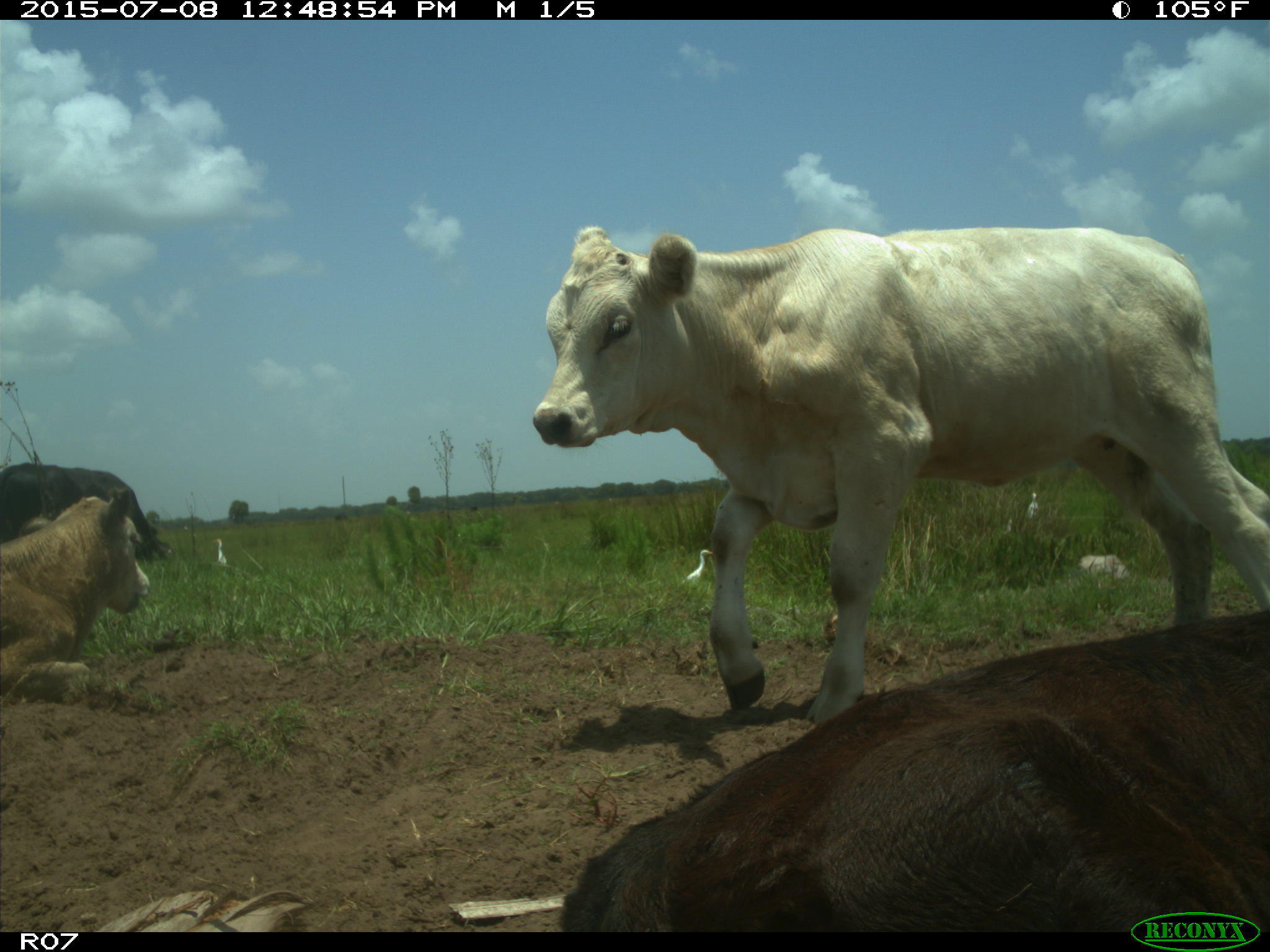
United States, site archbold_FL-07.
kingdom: Animalia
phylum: Chordata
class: Mammalia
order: Artiodactyla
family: Bovidae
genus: Bos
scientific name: Bos taurus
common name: domestic cow